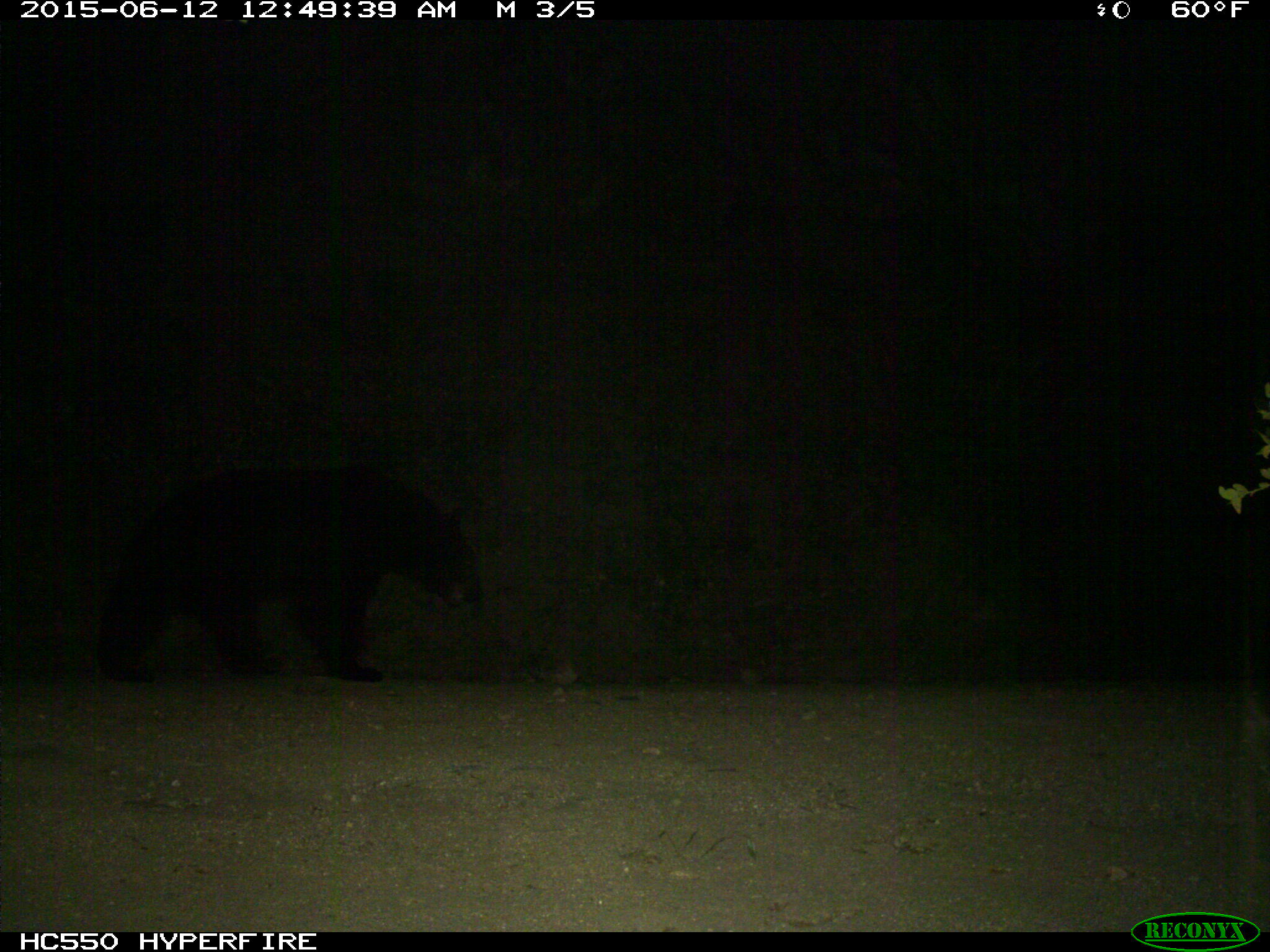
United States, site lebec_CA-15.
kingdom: Animalia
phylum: Chordata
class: Mammalia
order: Carnivora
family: Ursidae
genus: Ursus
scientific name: Ursus americanus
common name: american black bear